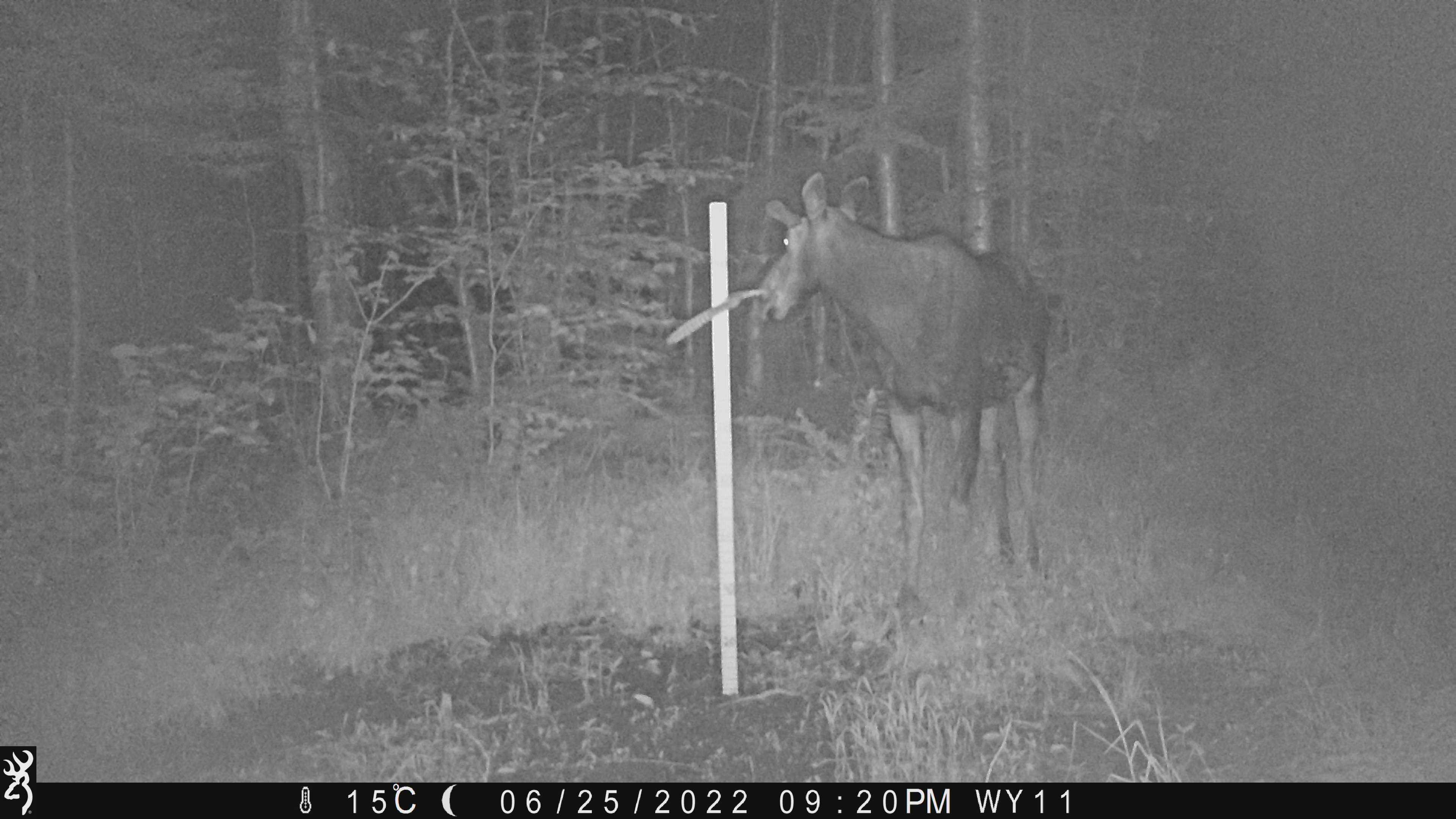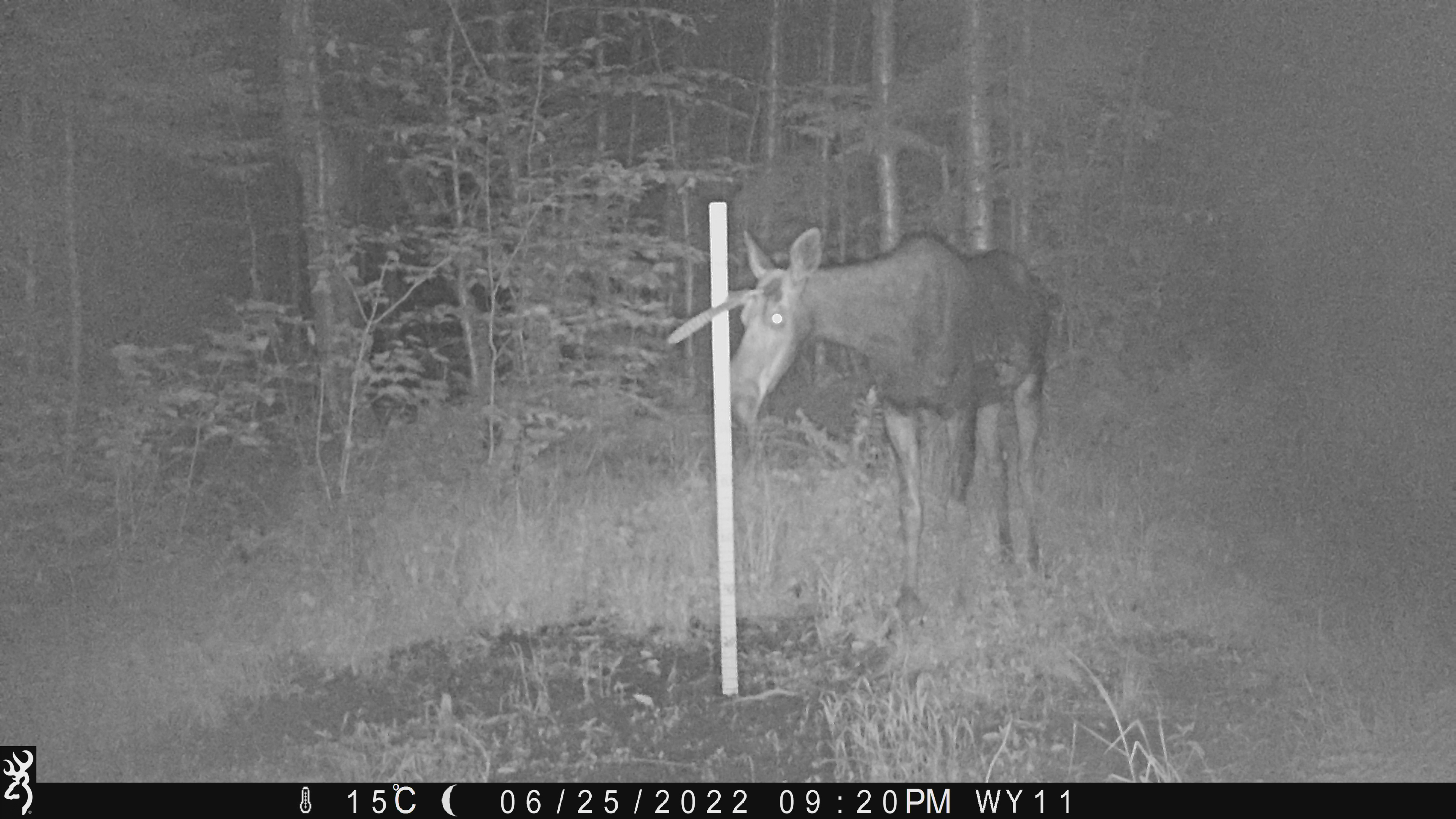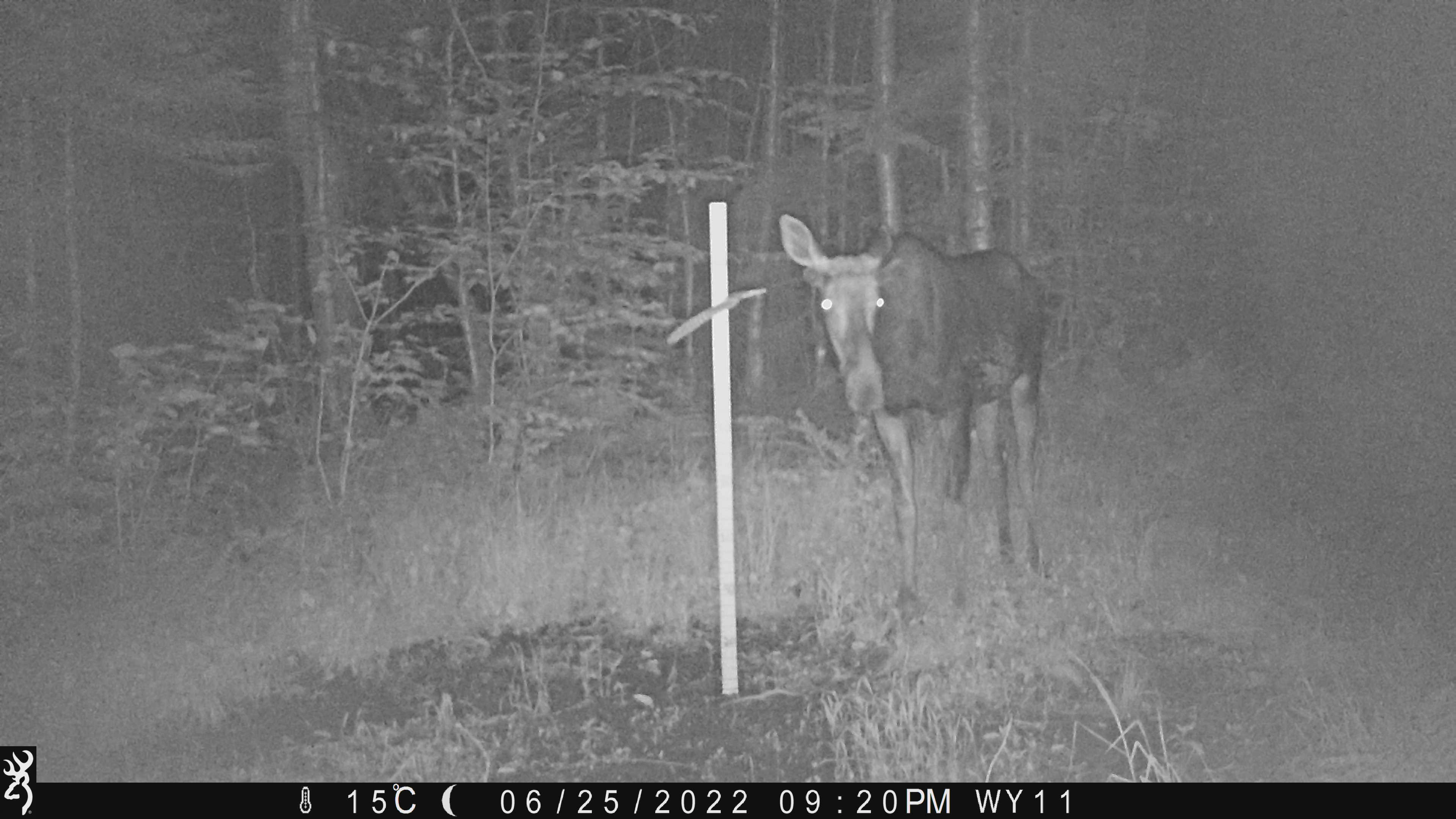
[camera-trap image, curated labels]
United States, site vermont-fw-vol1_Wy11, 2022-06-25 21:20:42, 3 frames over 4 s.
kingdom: Animalia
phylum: Chordata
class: Mammalia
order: Artiodactyla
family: Cervidae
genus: Alces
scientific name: Alces alces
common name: moose